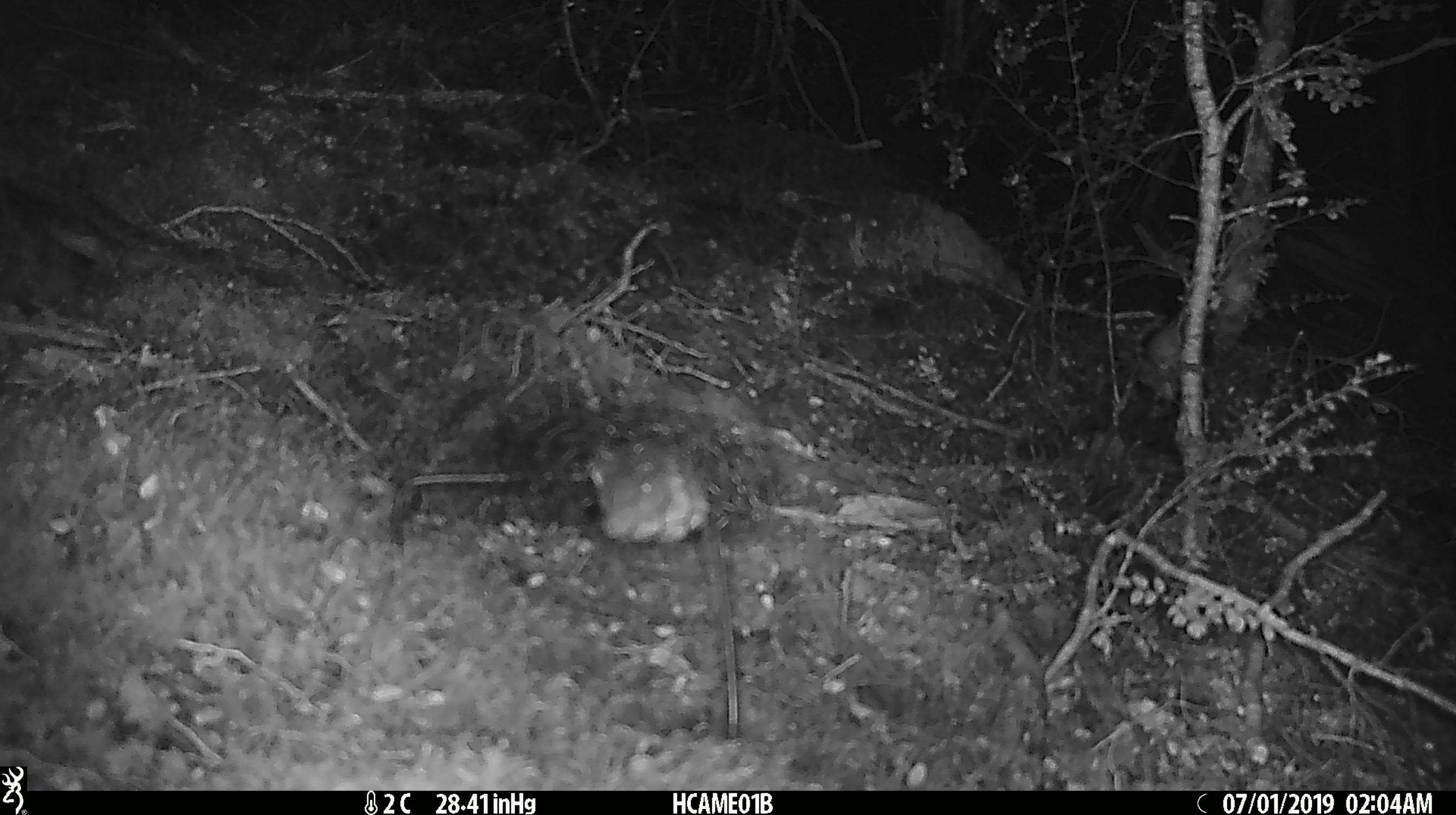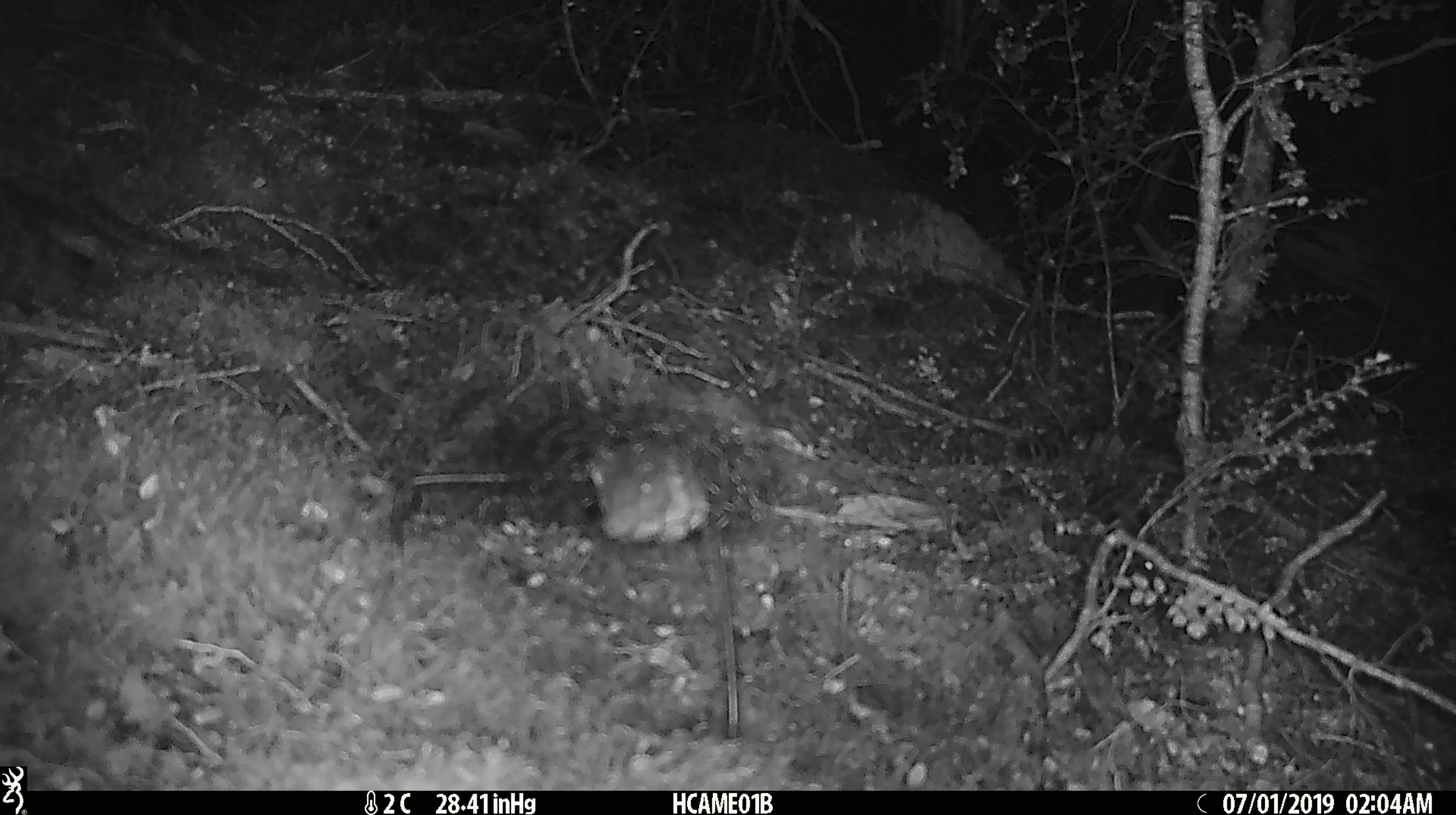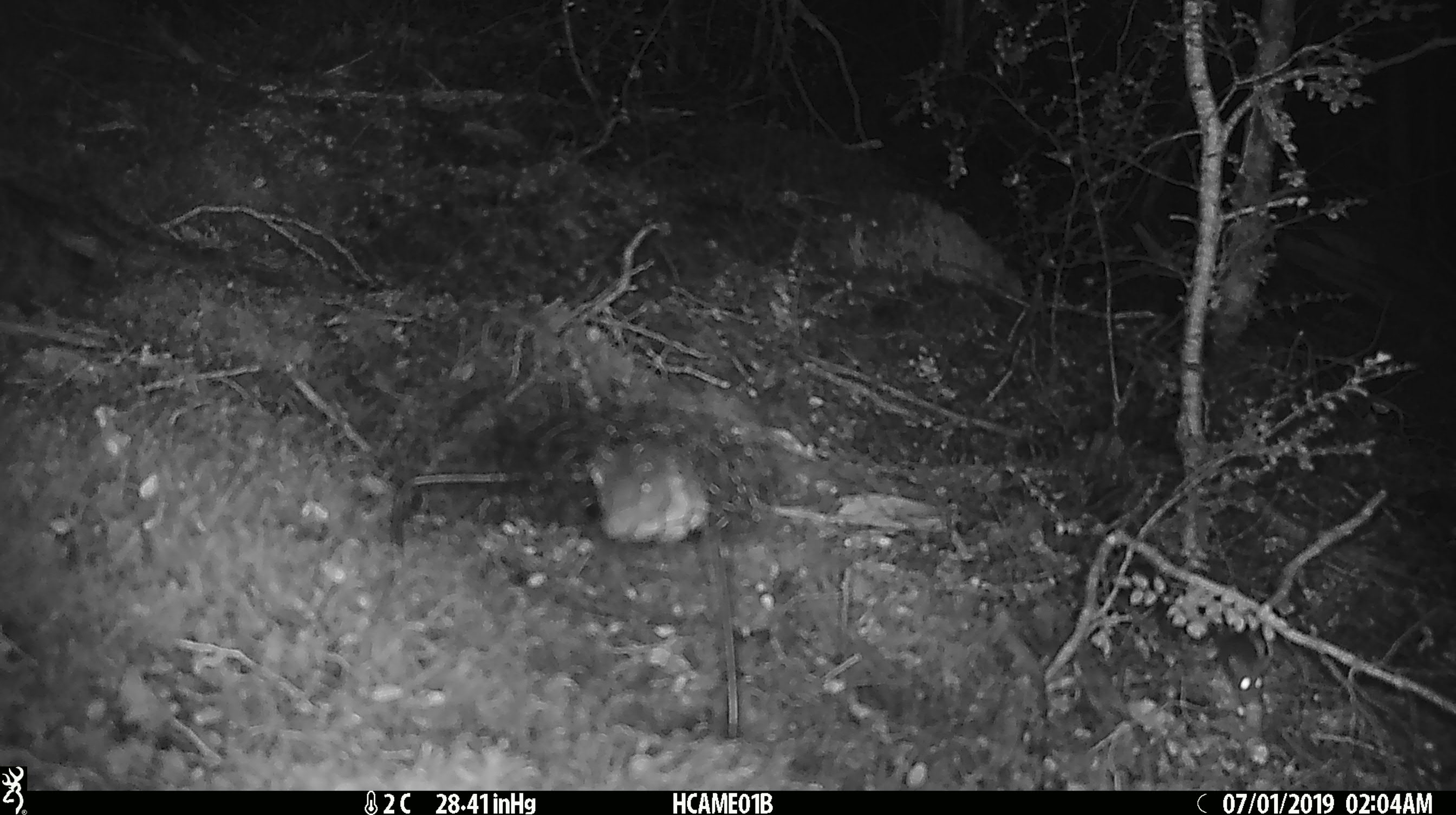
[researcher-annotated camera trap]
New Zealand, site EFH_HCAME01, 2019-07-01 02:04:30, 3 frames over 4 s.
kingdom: Animalia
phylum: Chordata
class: Mammalia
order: Rodentia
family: Muridae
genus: Mus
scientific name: Mus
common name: mouse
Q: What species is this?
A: Mouse (Mus).